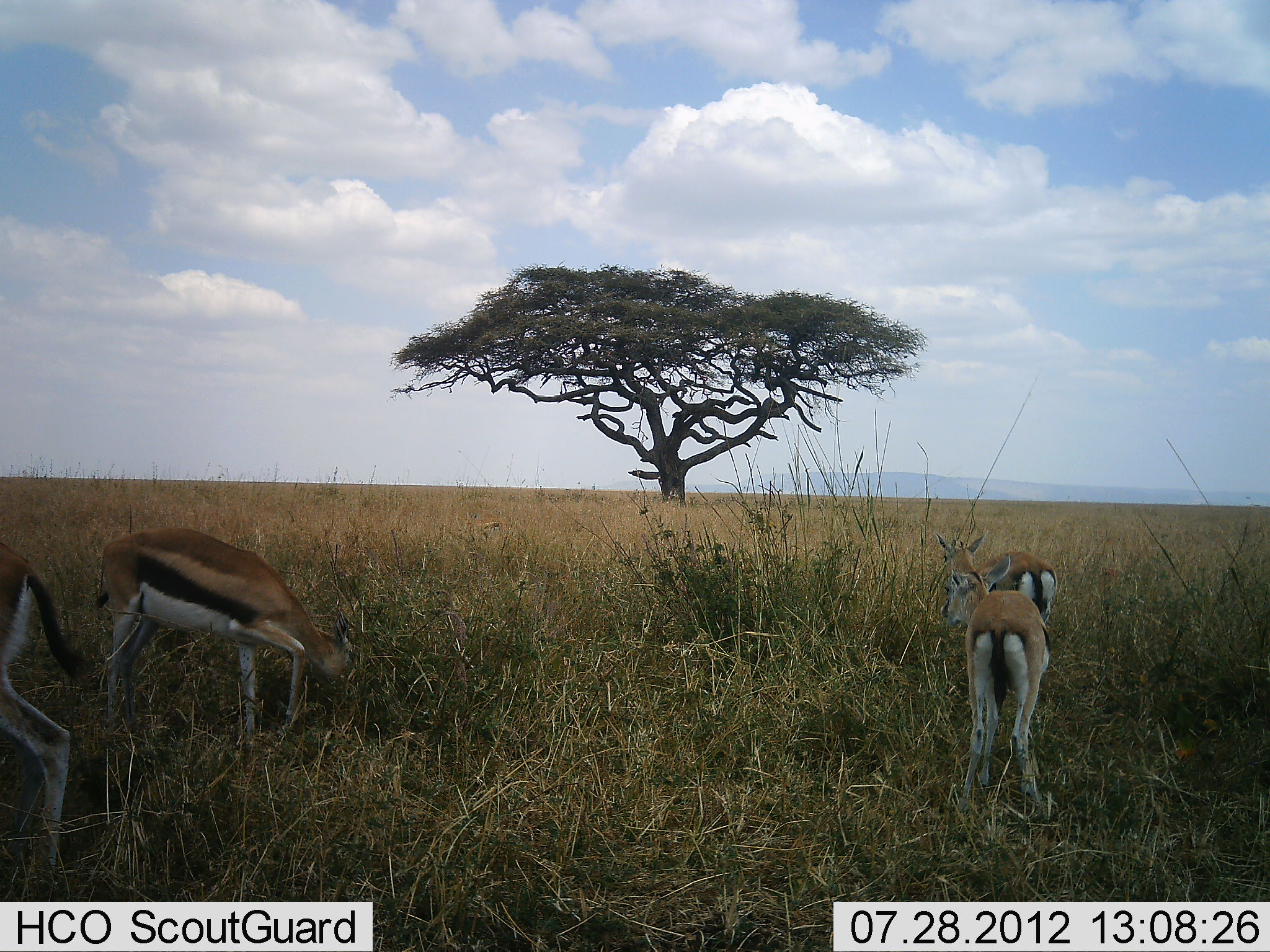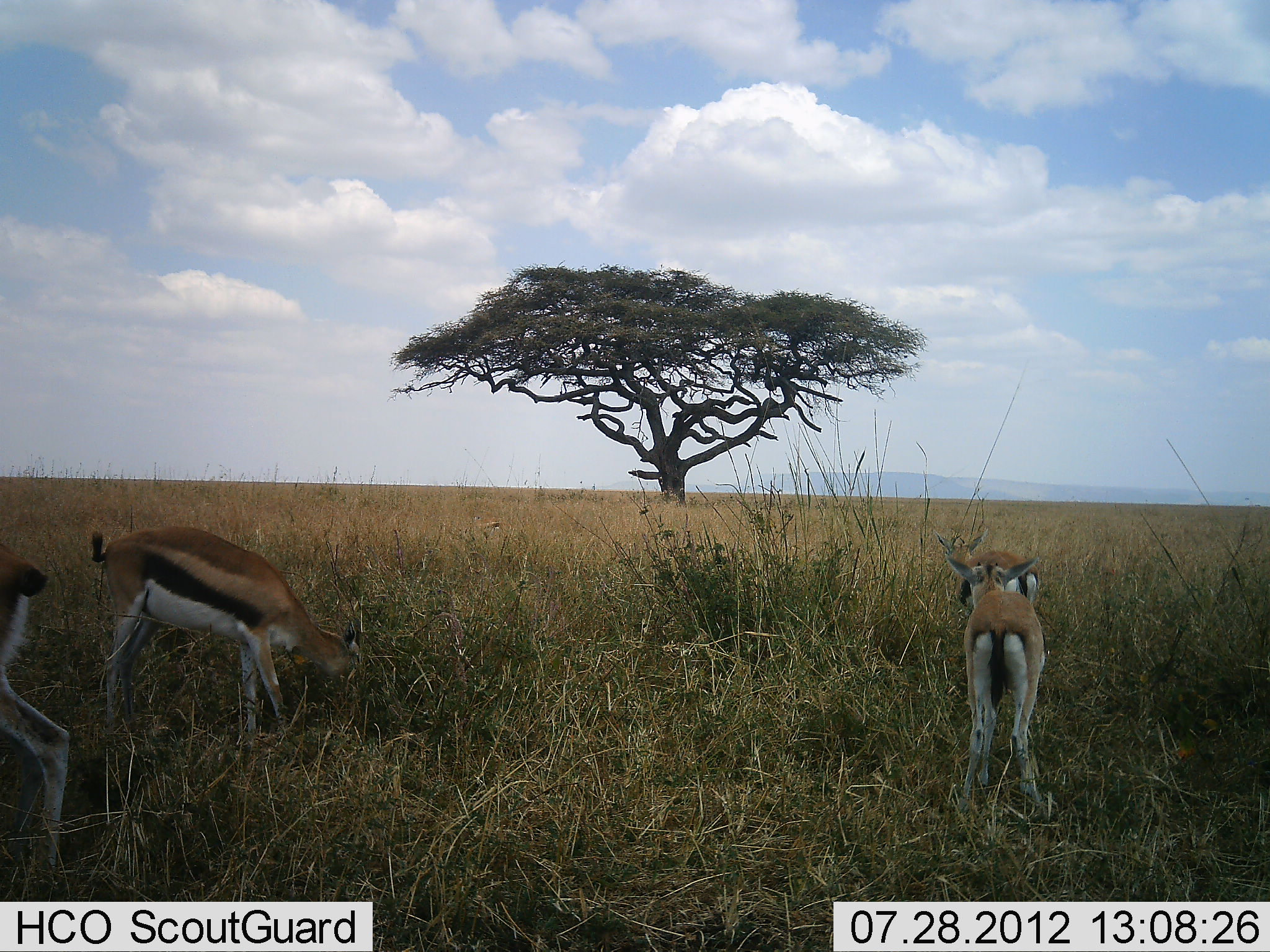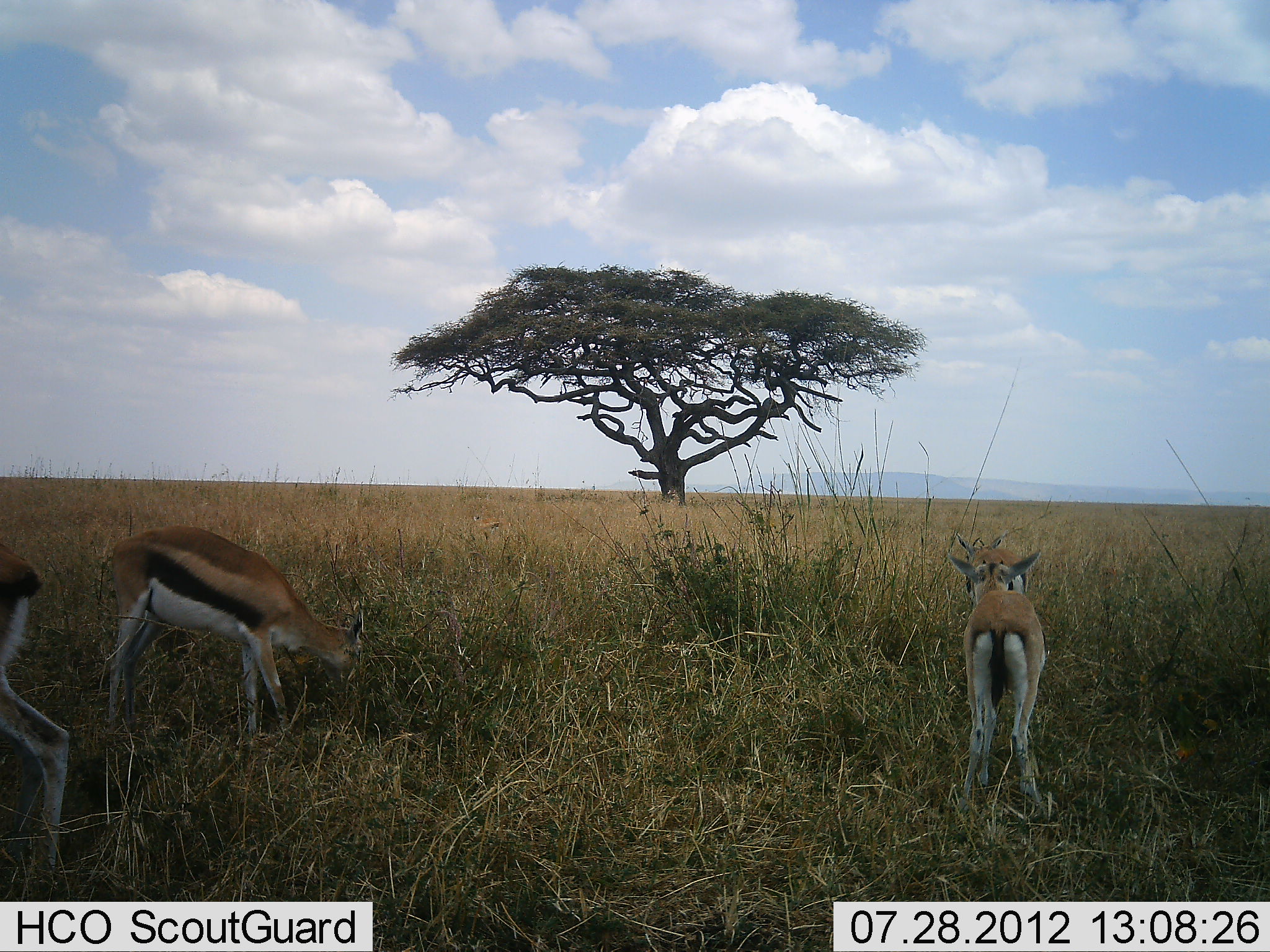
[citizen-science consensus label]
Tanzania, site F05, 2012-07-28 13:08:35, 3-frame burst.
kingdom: Animalia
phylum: Chordata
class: Mammalia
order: Artiodactyla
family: Bovidae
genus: Eudorcas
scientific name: Eudorcas thomsonii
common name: thomson's gazelle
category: gazellethomsons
Gazellethomsons (thomson's gazelle) (Eudorcas thomsonii), count 4. Behavior (volunteer vote fractions): standing 40%, resting 0%, moving 30%, interacting 0%. Young present (vote fraction): 20%. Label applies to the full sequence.